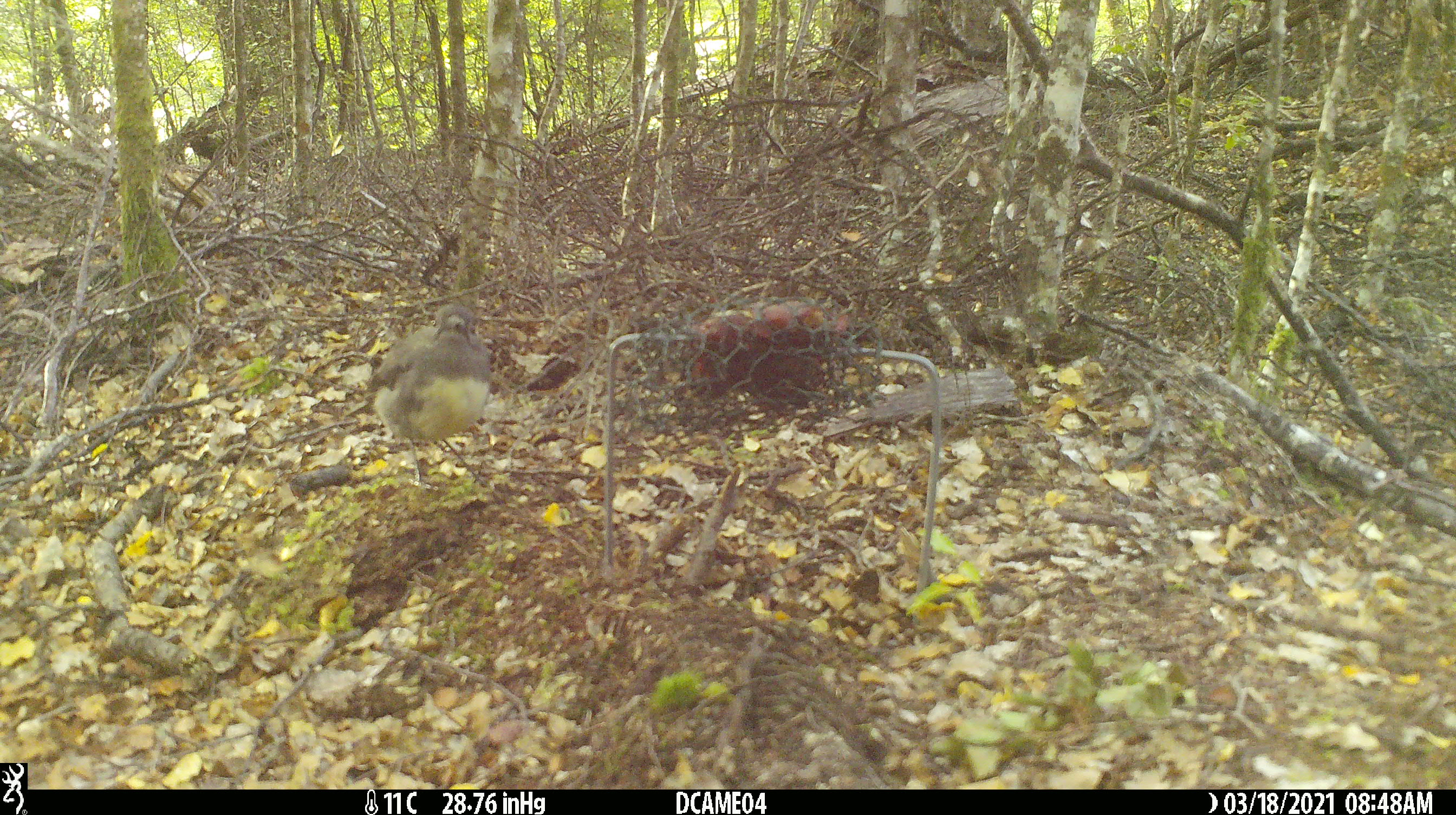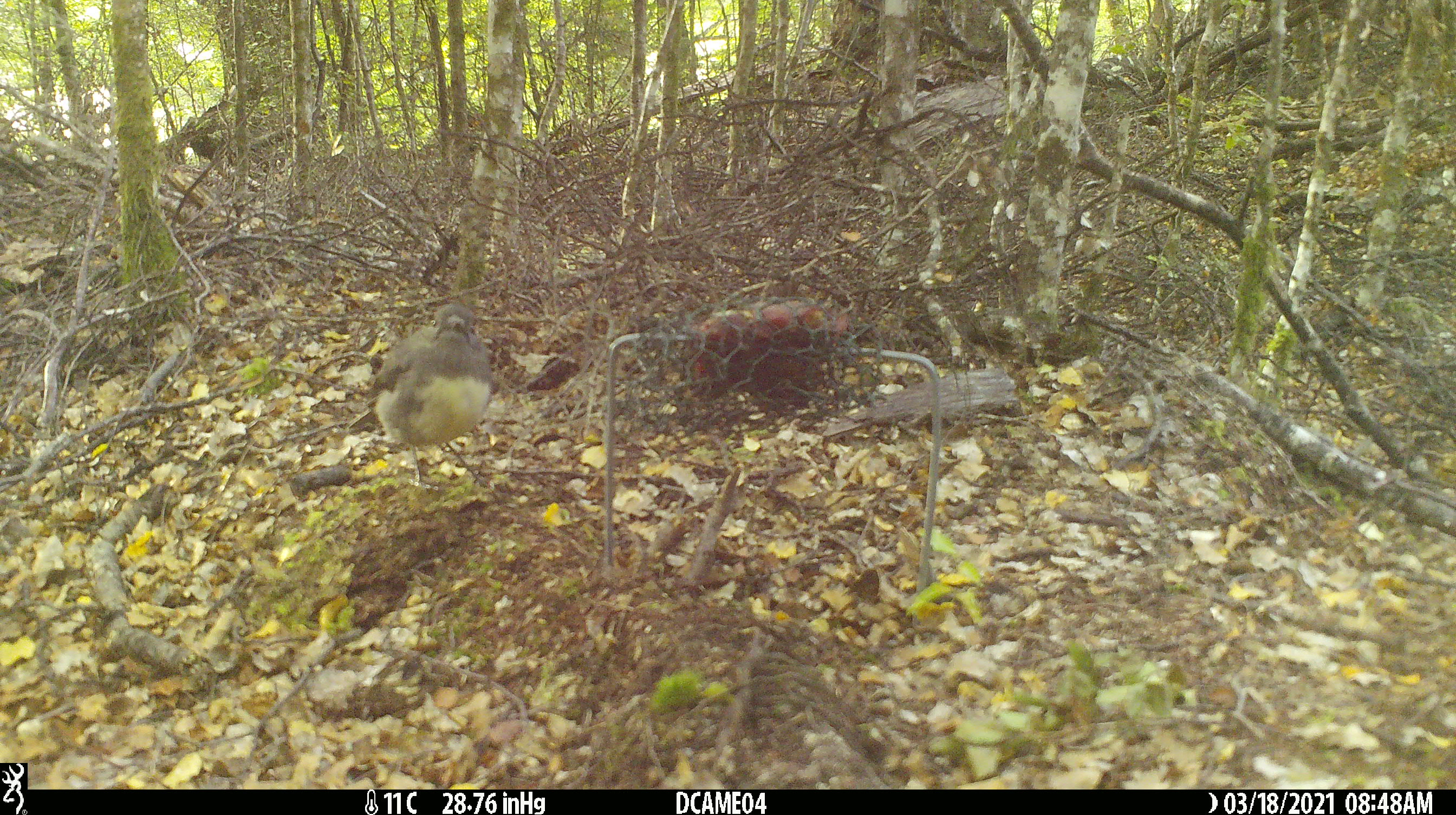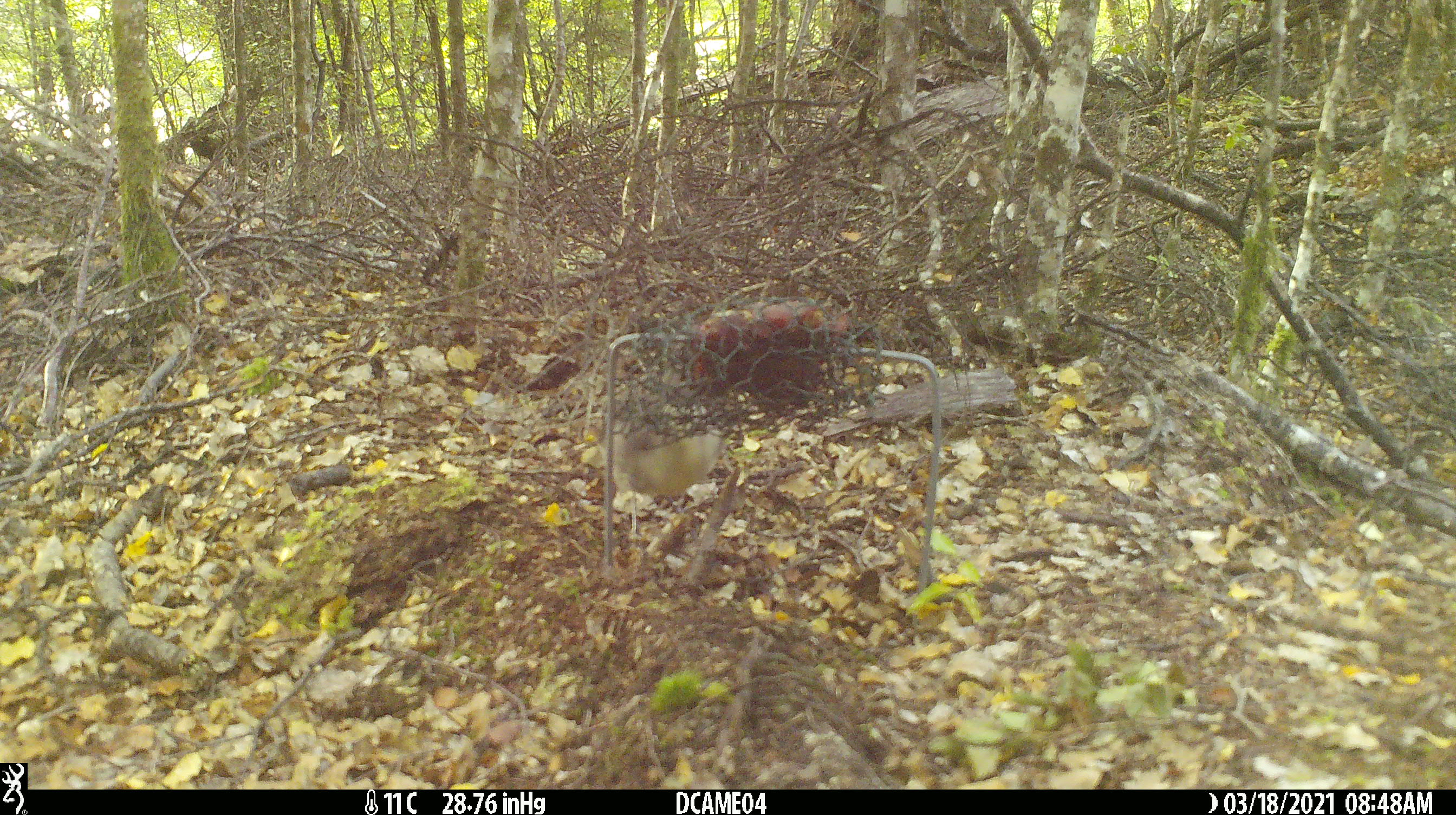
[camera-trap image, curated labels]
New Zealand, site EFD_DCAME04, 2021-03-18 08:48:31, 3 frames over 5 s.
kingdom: Animalia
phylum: Chordata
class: Aves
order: Passeriformes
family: Petroicidae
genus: Petroica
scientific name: Petroica australis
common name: new zealand robin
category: robin